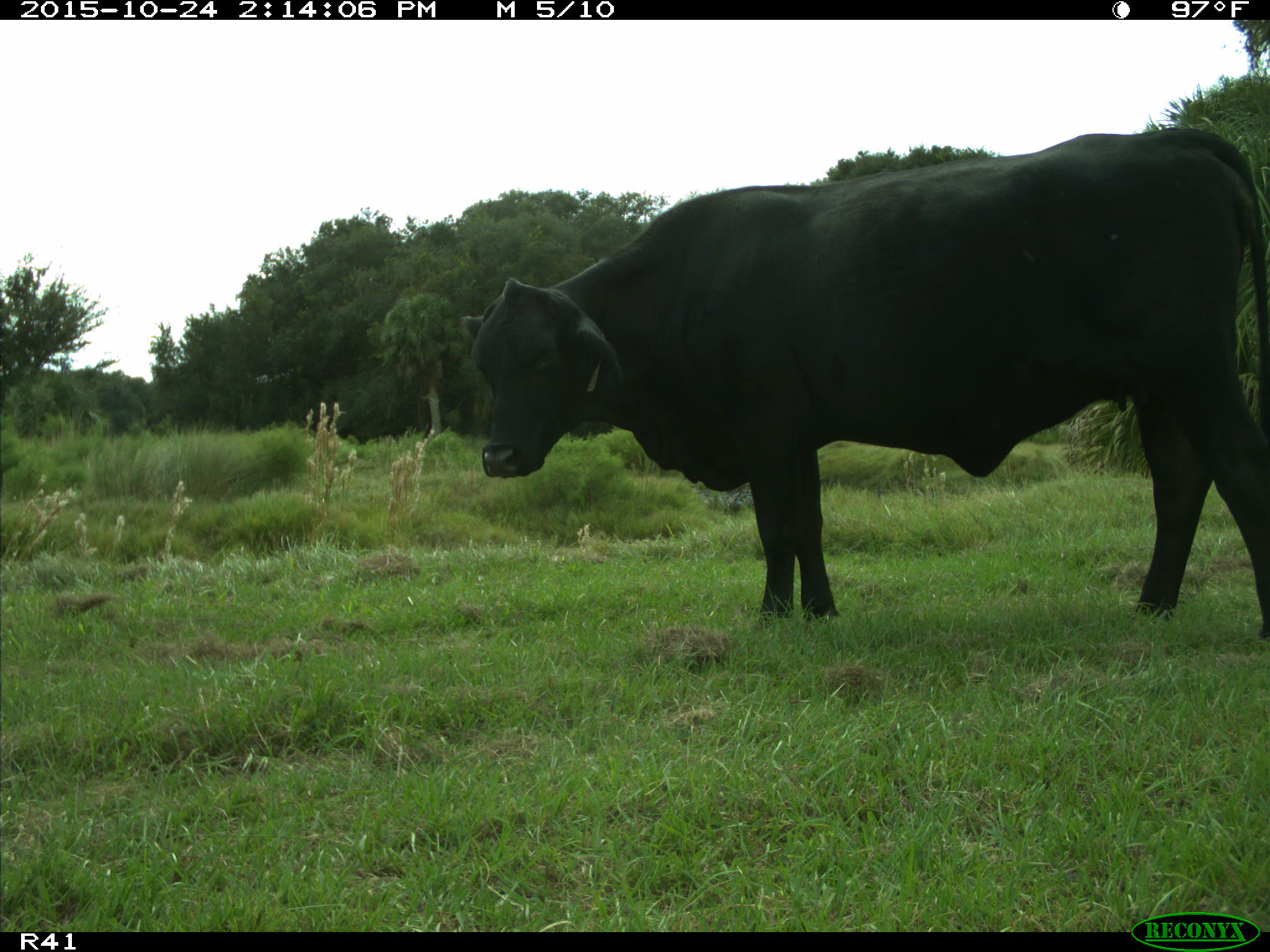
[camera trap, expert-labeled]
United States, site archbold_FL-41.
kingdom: Animalia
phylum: Chordata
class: Mammalia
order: Artiodactyla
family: Bovidae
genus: Bos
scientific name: Bos taurus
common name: domestic cow